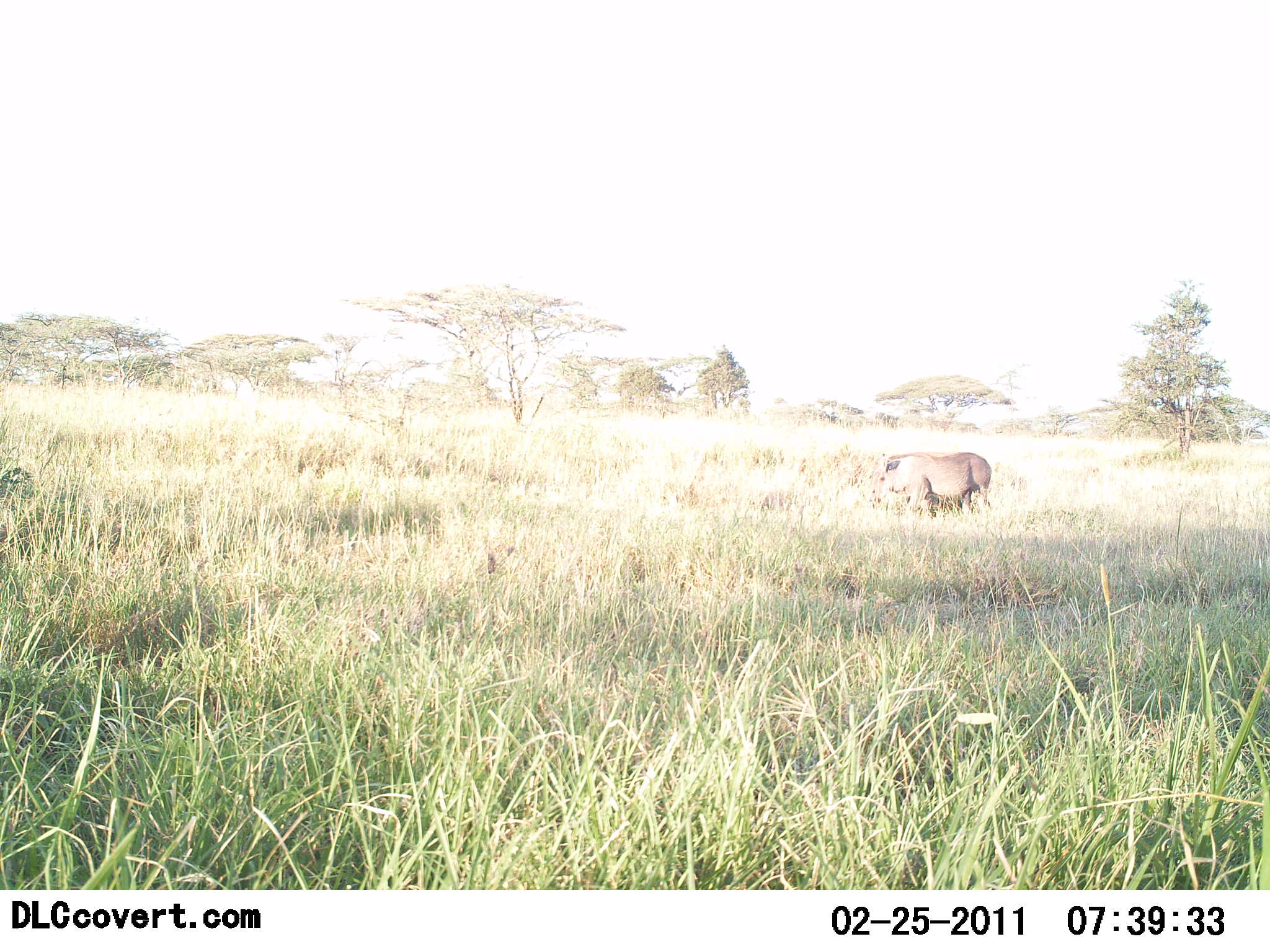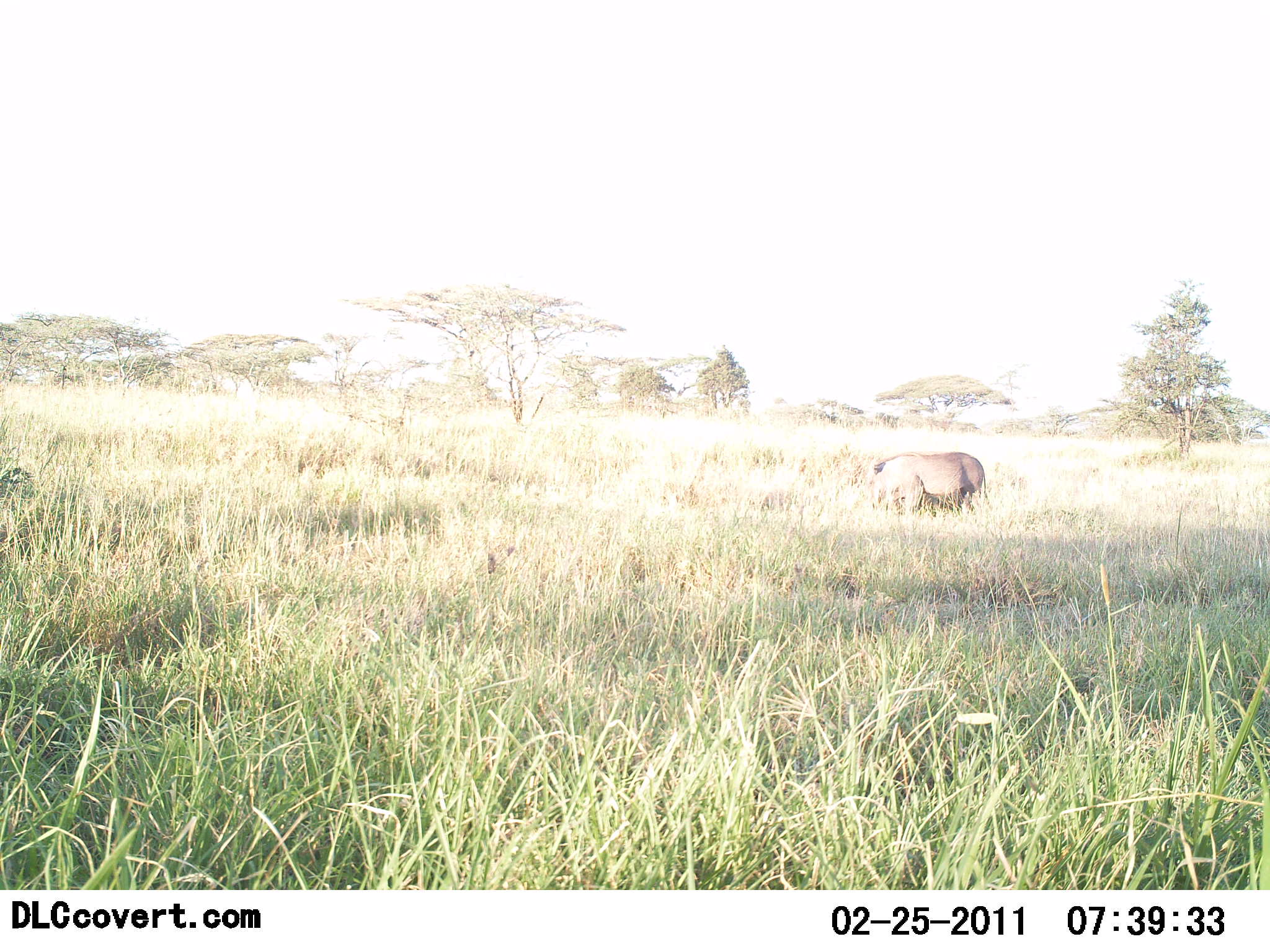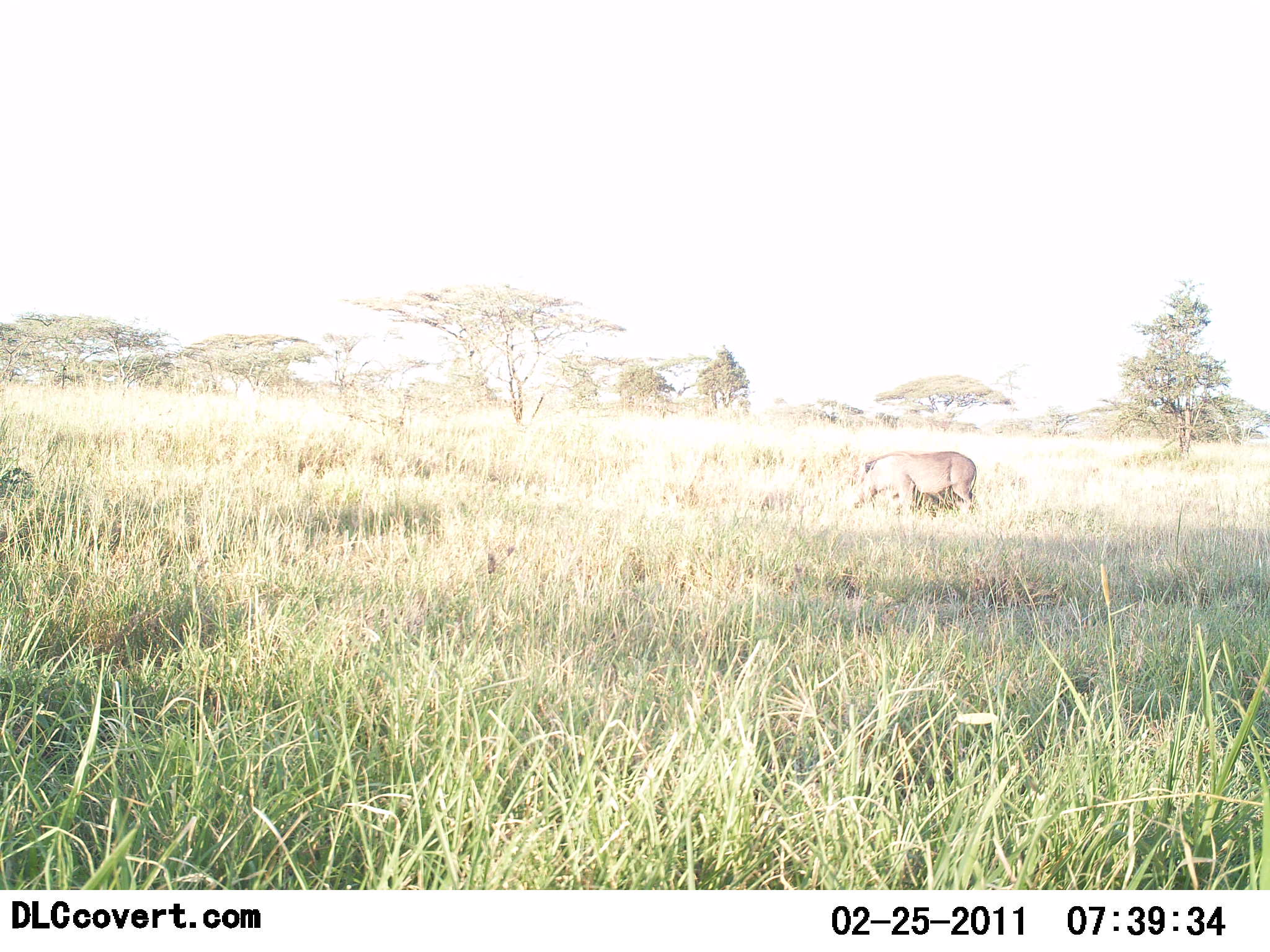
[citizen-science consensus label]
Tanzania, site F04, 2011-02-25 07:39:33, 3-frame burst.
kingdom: Animalia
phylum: Chordata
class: Mammalia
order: Artiodactyla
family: Suidae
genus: Phacochoerus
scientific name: Phacochoerus africanus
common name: warthog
Warthog (Phacochoerus africanus), count 1. Behavior (volunteer vote fractions): standing 0%, resting 0%, moving 70%, interacting 0%. Young present (vote fraction): 0%. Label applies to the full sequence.